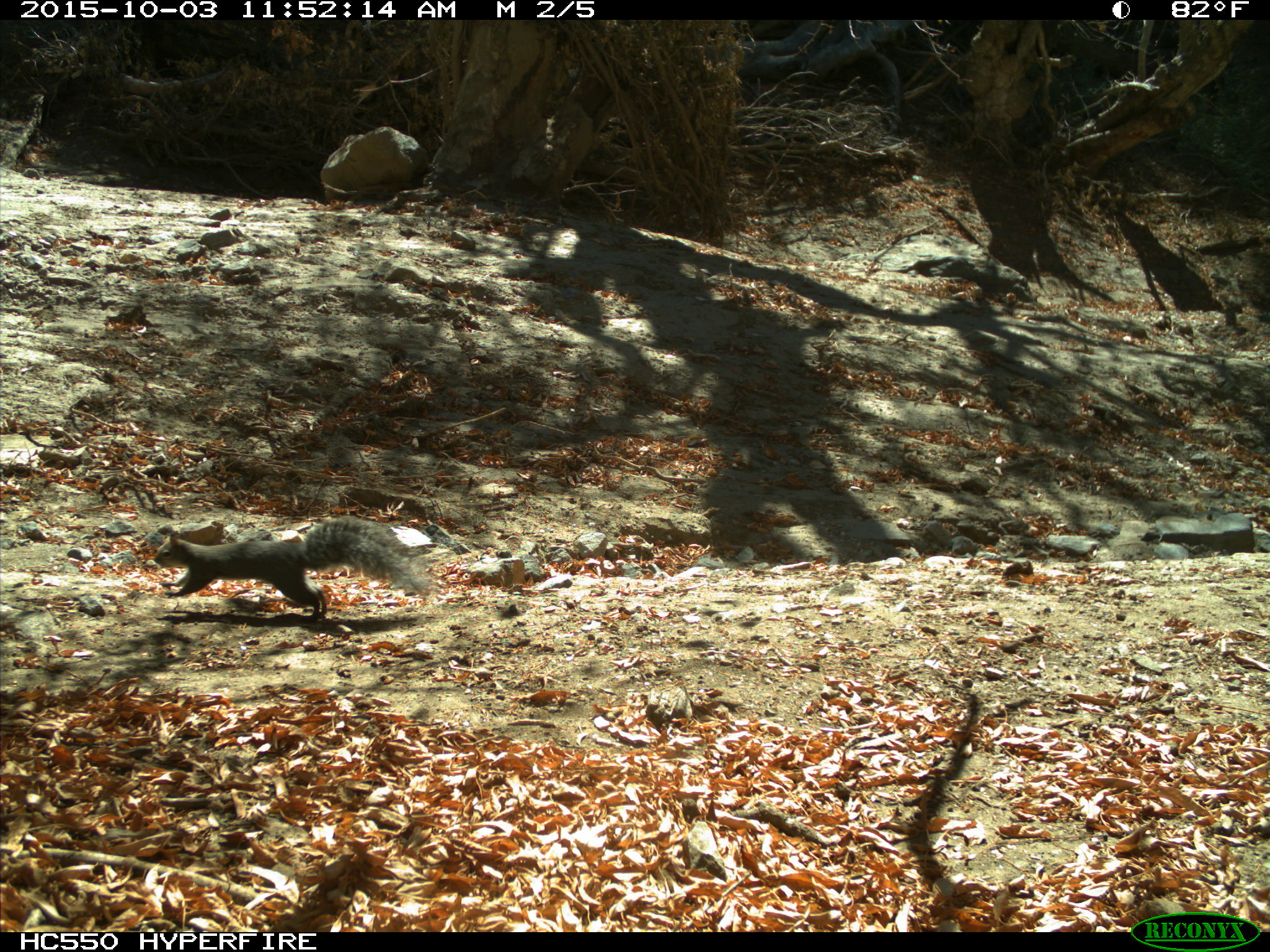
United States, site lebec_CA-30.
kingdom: Animalia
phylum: Chordata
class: Mammalia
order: Rodentia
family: Sciuridae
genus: Sciurus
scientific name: Sciurus carolinensis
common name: eastern gray squirrel